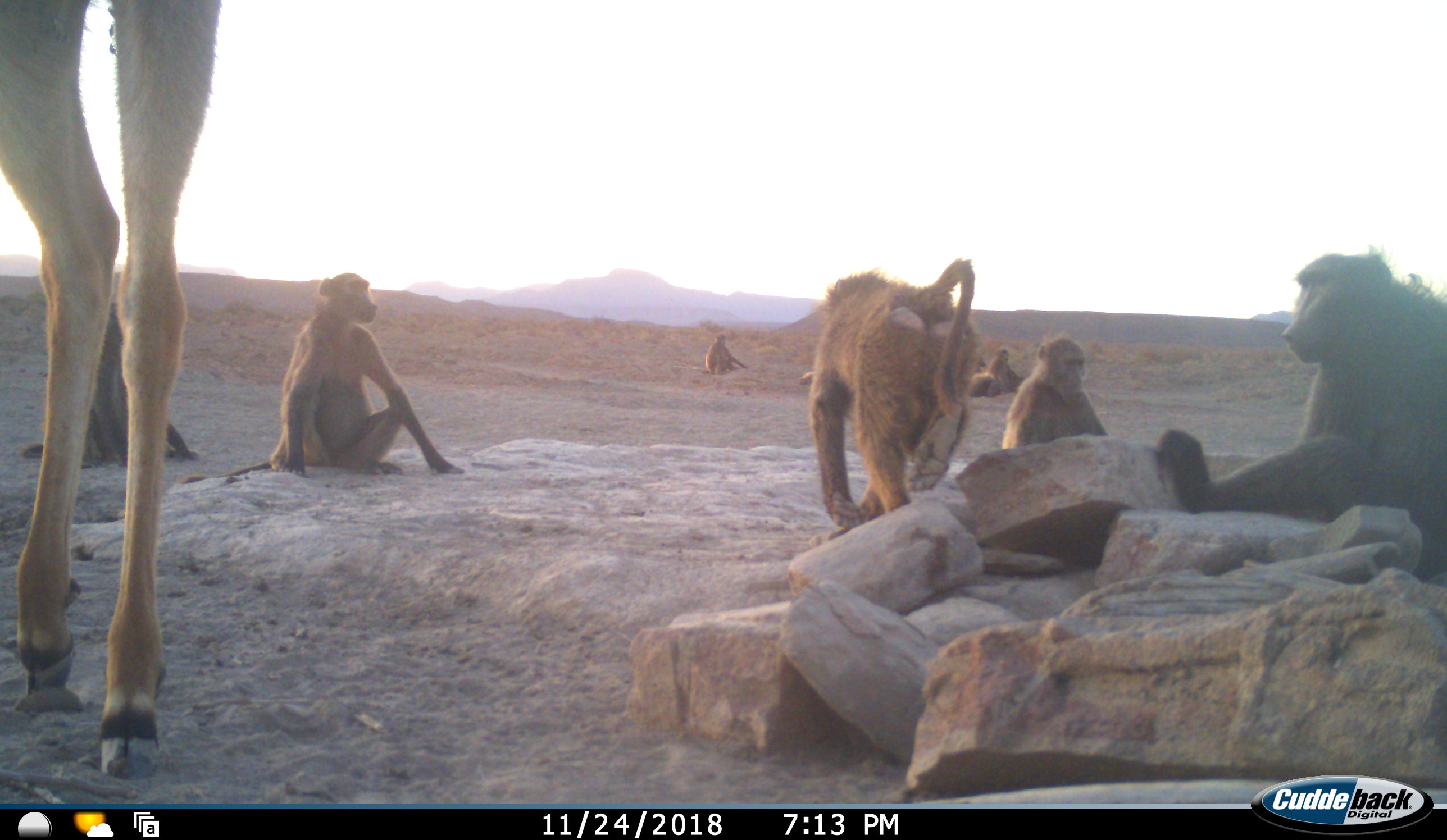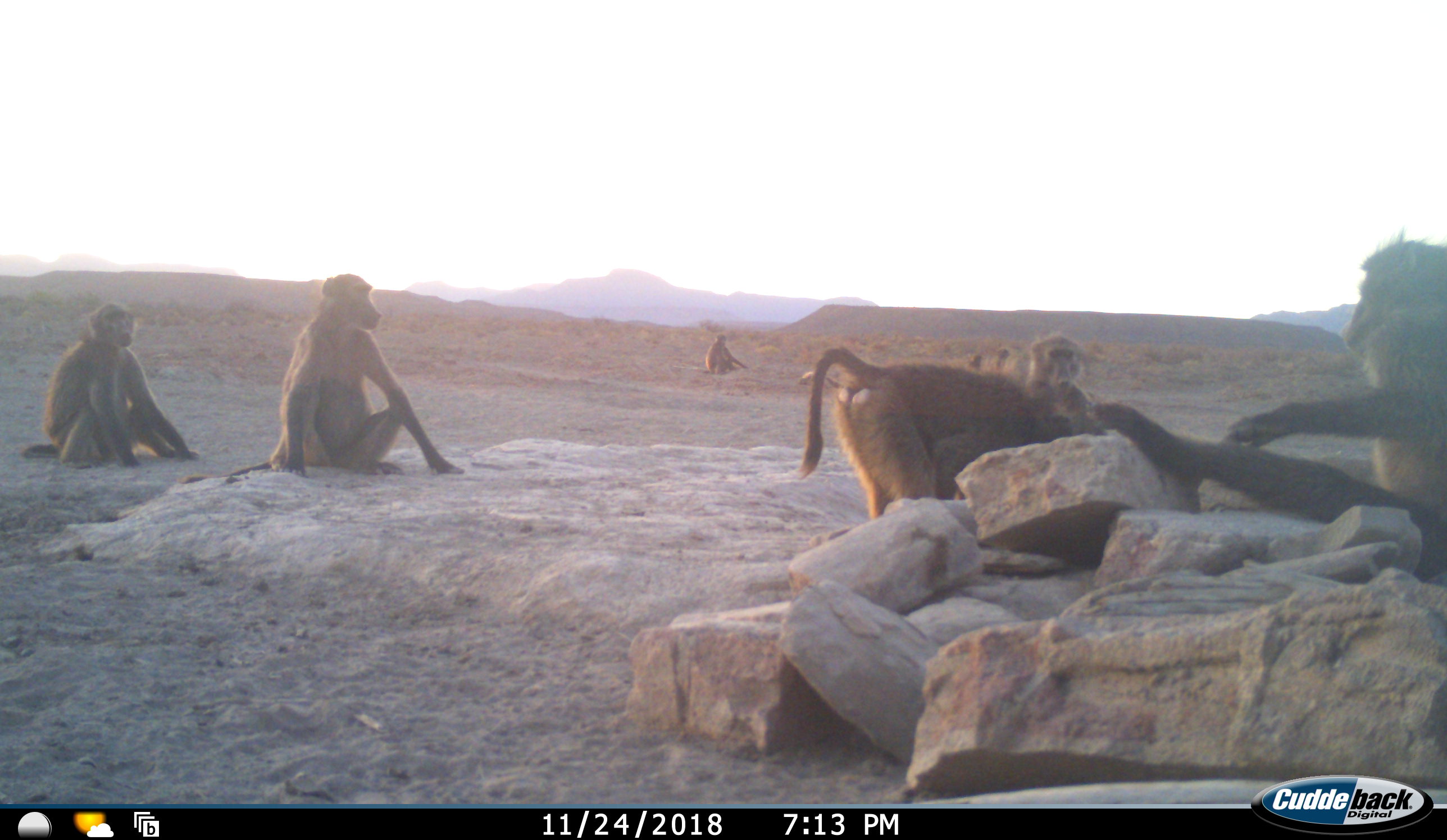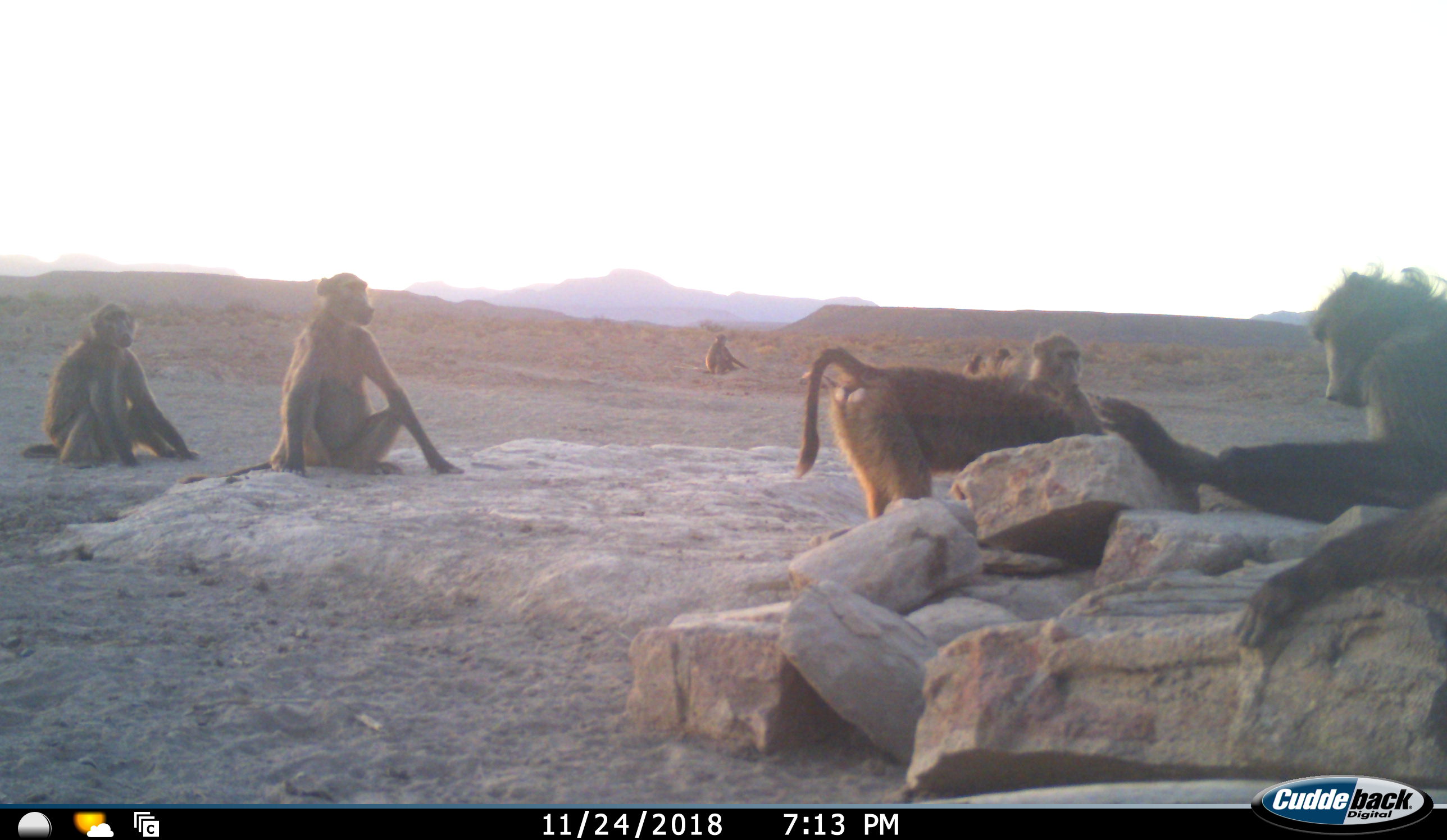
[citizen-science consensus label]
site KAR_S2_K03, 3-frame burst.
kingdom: Animalia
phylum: Chordata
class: Mammalia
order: Primates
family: Cercopithecidae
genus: Papio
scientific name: Papio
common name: baboon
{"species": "baboon (Papio)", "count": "8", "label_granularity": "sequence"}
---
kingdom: Animalia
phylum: Chordata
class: Mammalia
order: Artiodactyla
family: Bovidae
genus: Tragelaphus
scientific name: Tragelaphus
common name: kudu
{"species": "kudu (Tragelaphus)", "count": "1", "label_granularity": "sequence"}